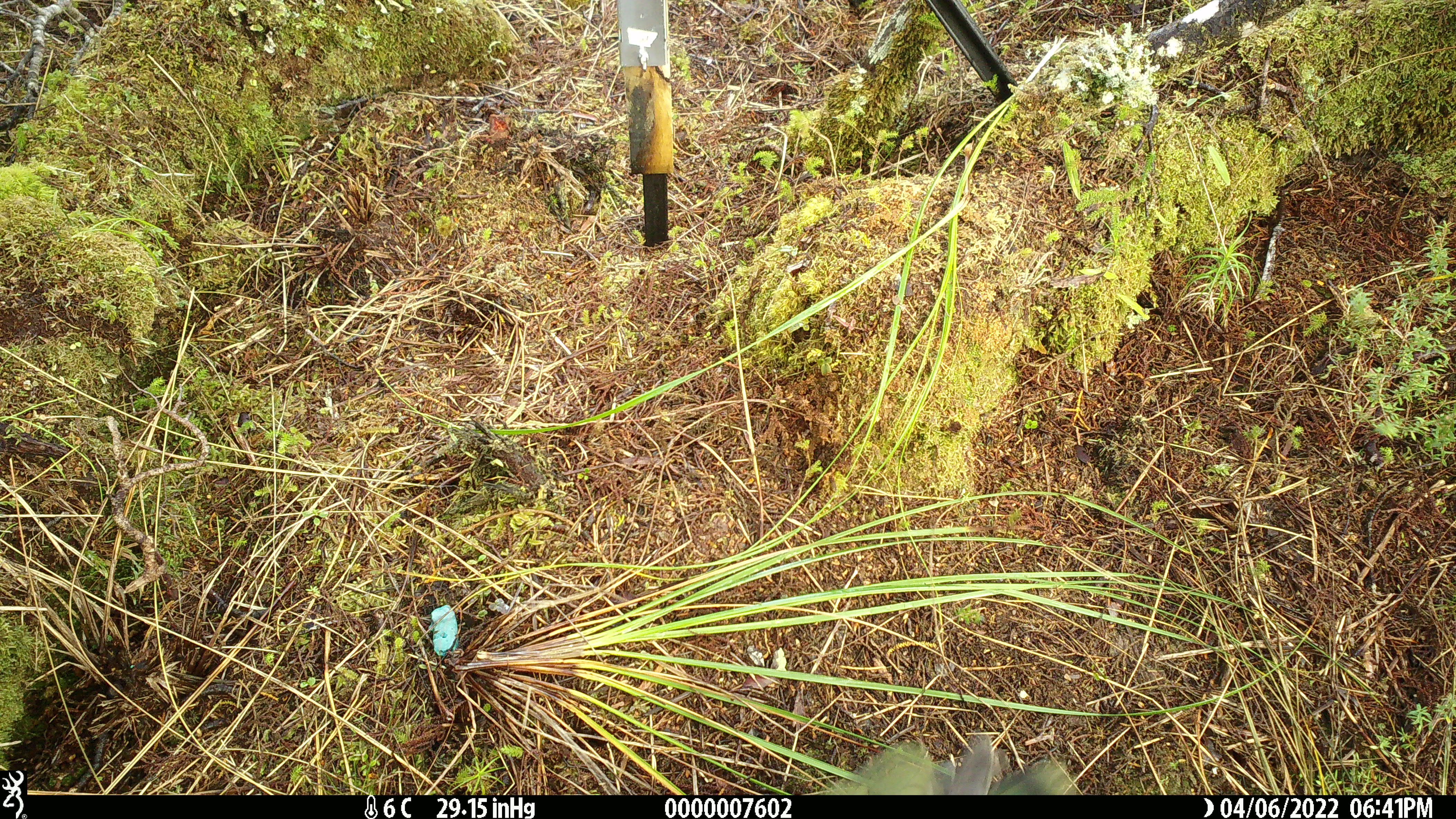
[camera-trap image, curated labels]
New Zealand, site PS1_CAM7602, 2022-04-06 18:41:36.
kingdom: Animalia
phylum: Chordata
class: Aves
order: Psittaciformes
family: Strigopidae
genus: Nestor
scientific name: Nestor notabilis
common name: kea